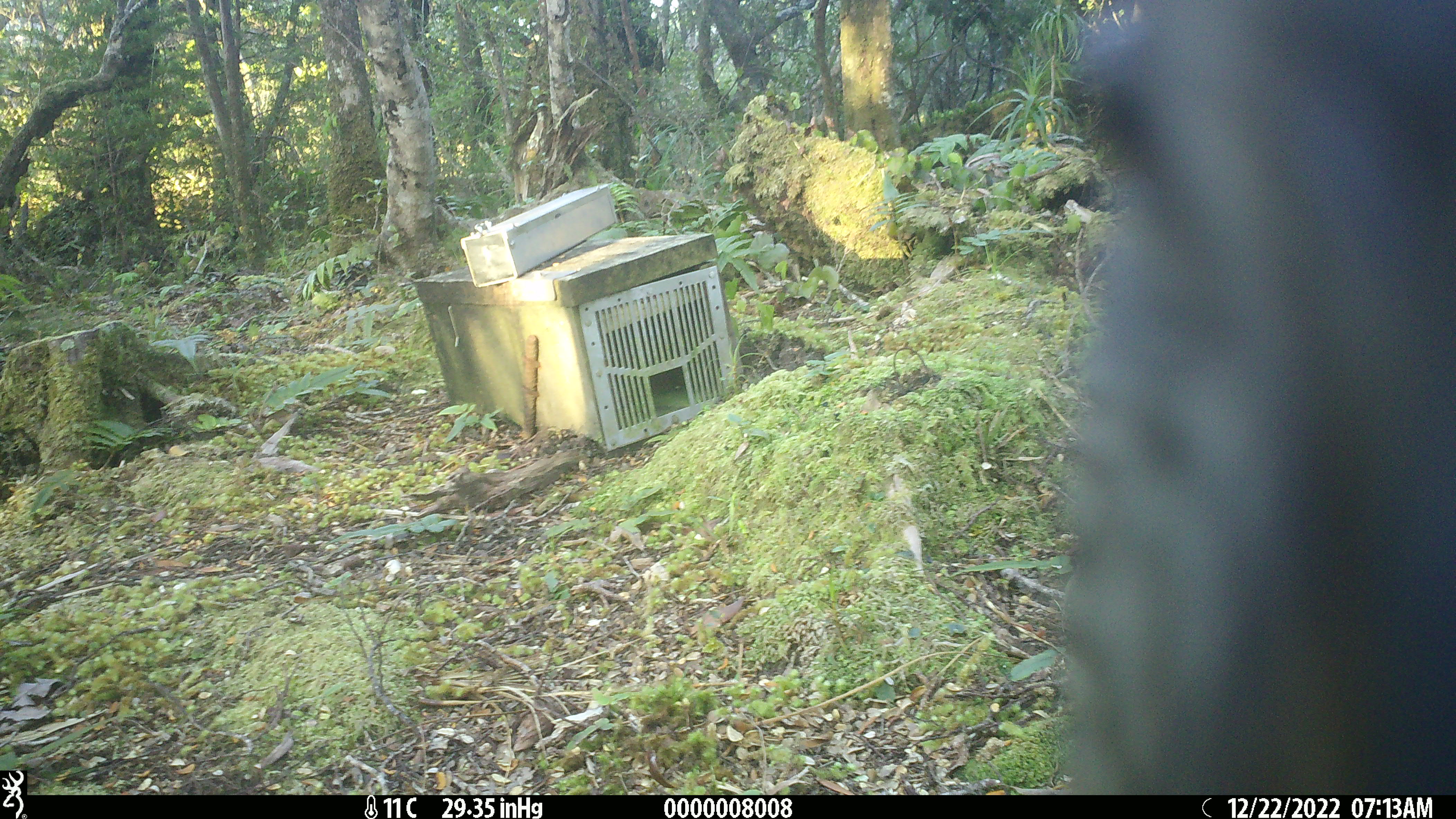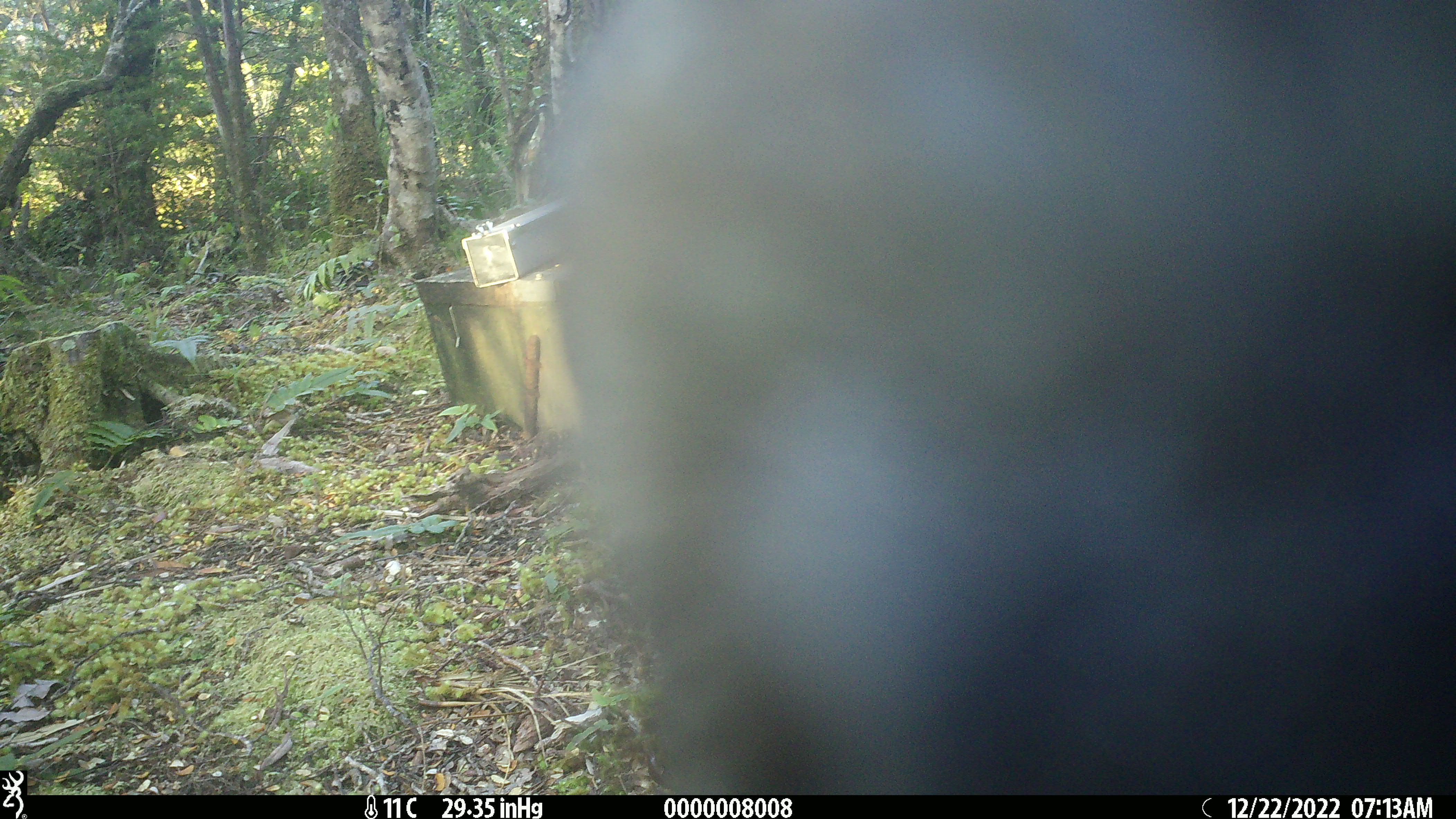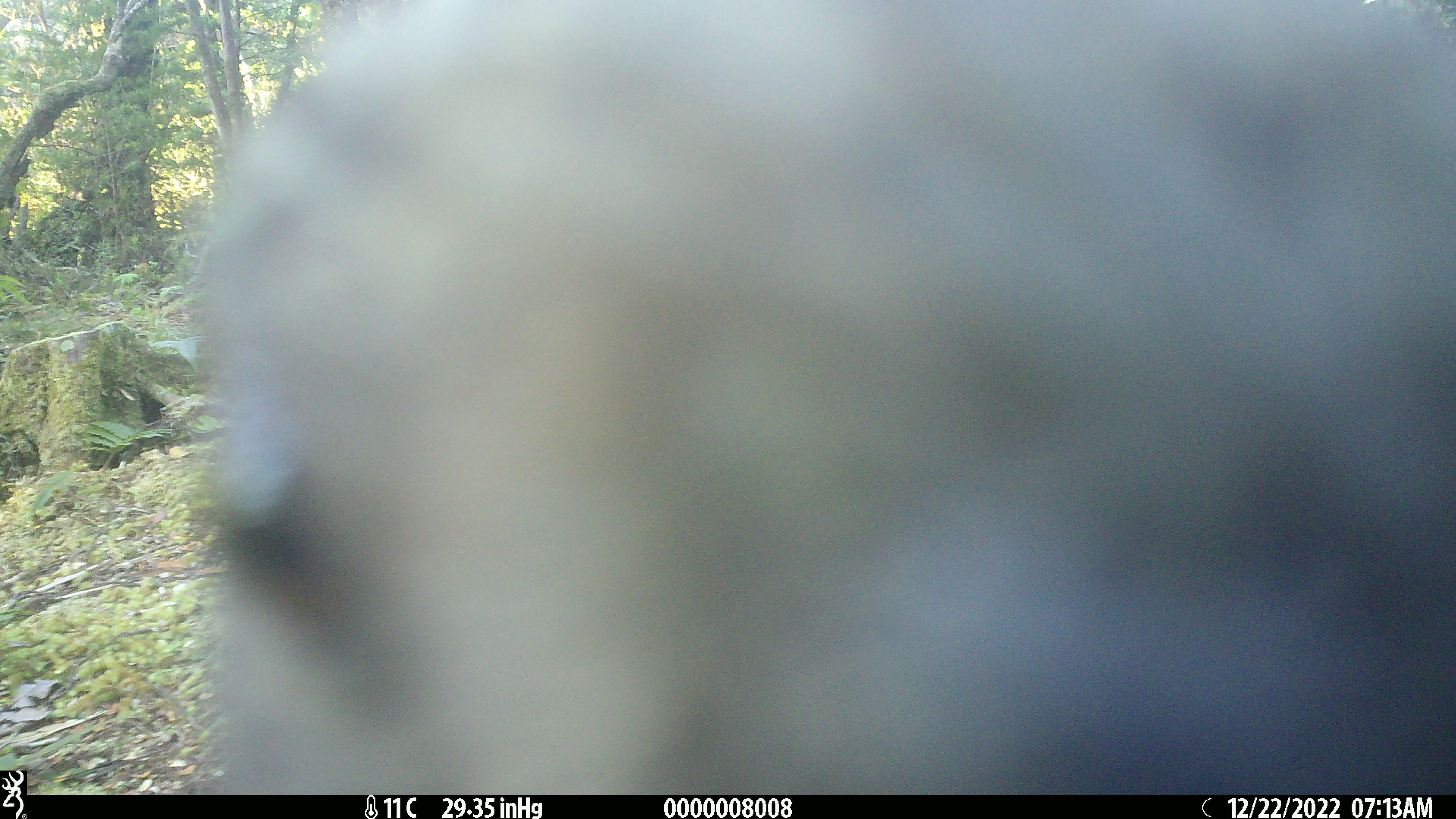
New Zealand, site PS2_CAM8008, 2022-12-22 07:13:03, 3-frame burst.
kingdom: Animalia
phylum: Chordata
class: Aves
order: Psittaciformes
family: Strigopidae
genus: Nestor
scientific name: Nestor notabilis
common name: kea